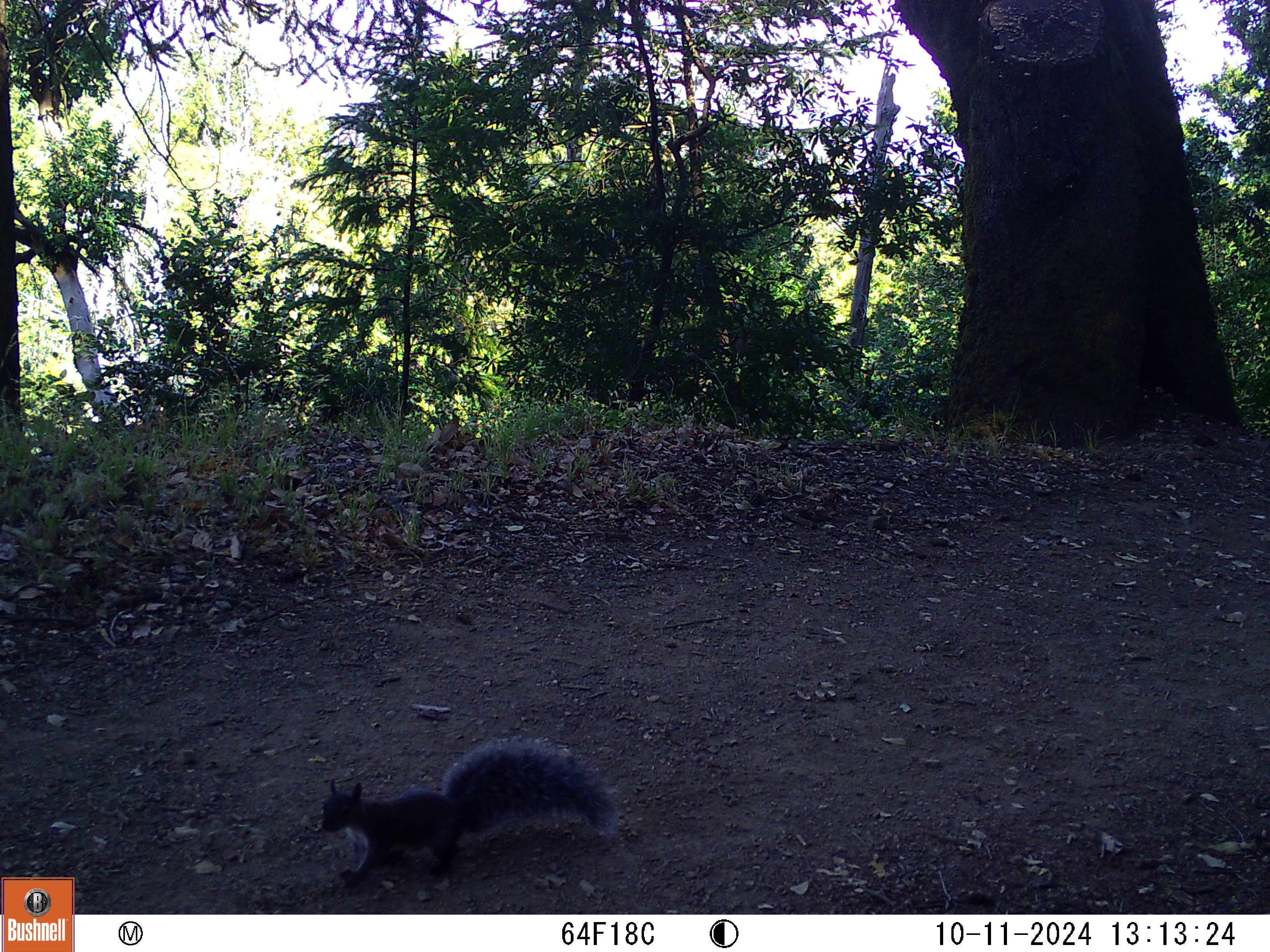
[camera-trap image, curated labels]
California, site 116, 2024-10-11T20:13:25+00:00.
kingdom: Animalia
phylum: Chordata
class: Mammalia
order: Rodentia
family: Sciuridae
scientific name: Sciuridae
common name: squirrel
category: unknown squirrel